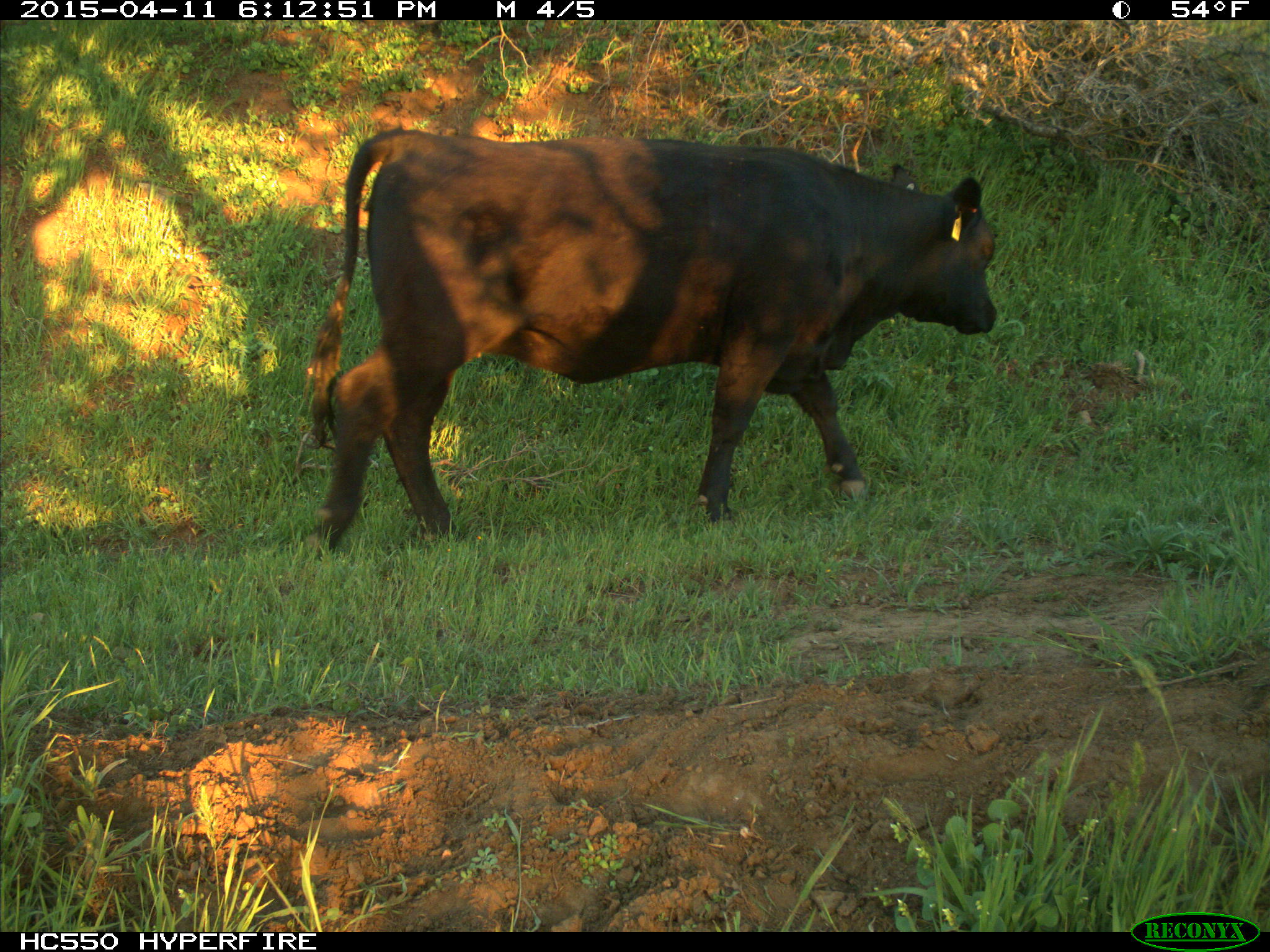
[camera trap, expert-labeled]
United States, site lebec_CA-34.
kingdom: Animalia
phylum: Chordata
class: Mammalia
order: Artiodactyla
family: Bovidae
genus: Bos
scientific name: Bos taurus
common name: domestic cow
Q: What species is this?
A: Bos taurus (domestic cow).